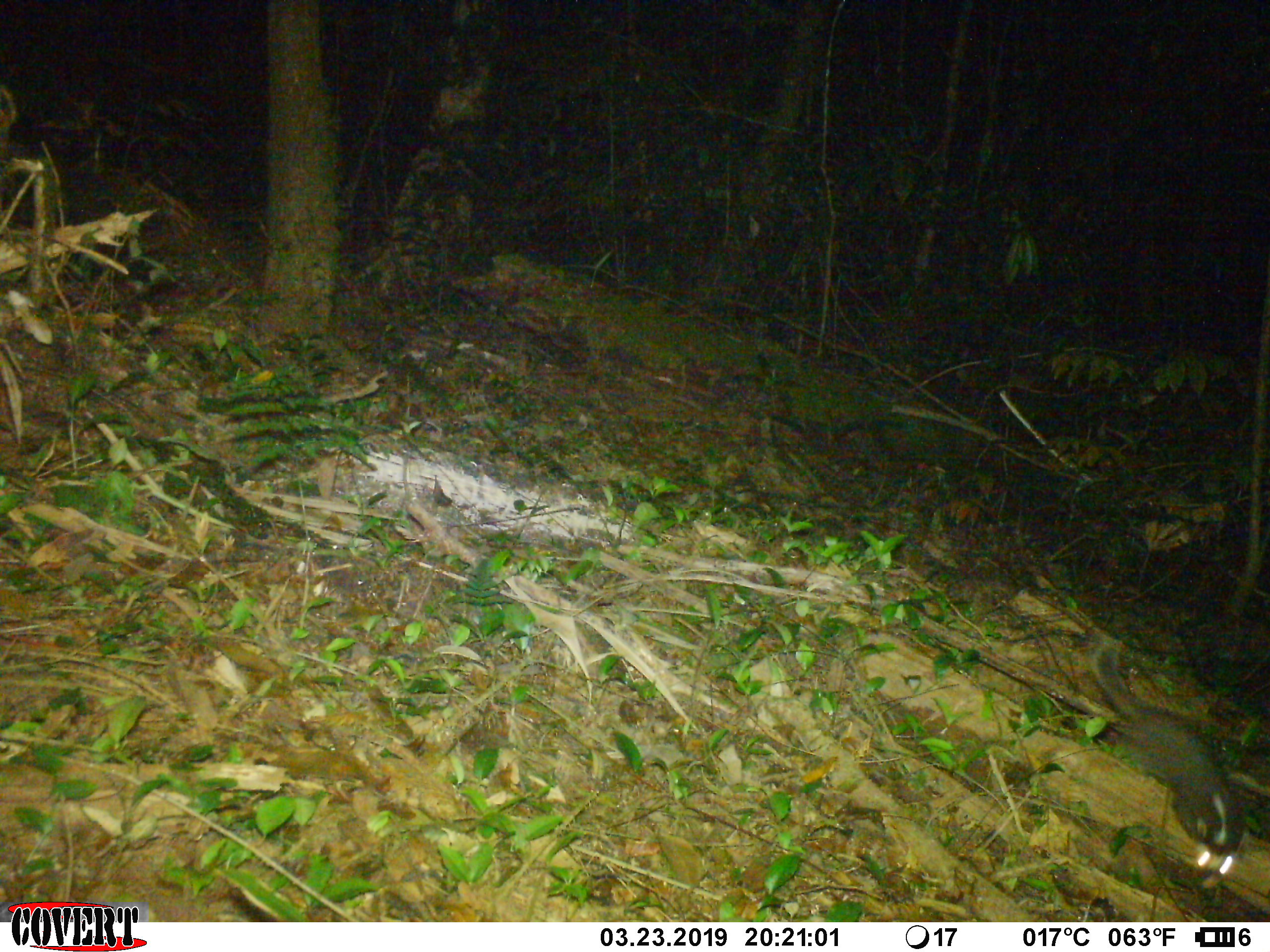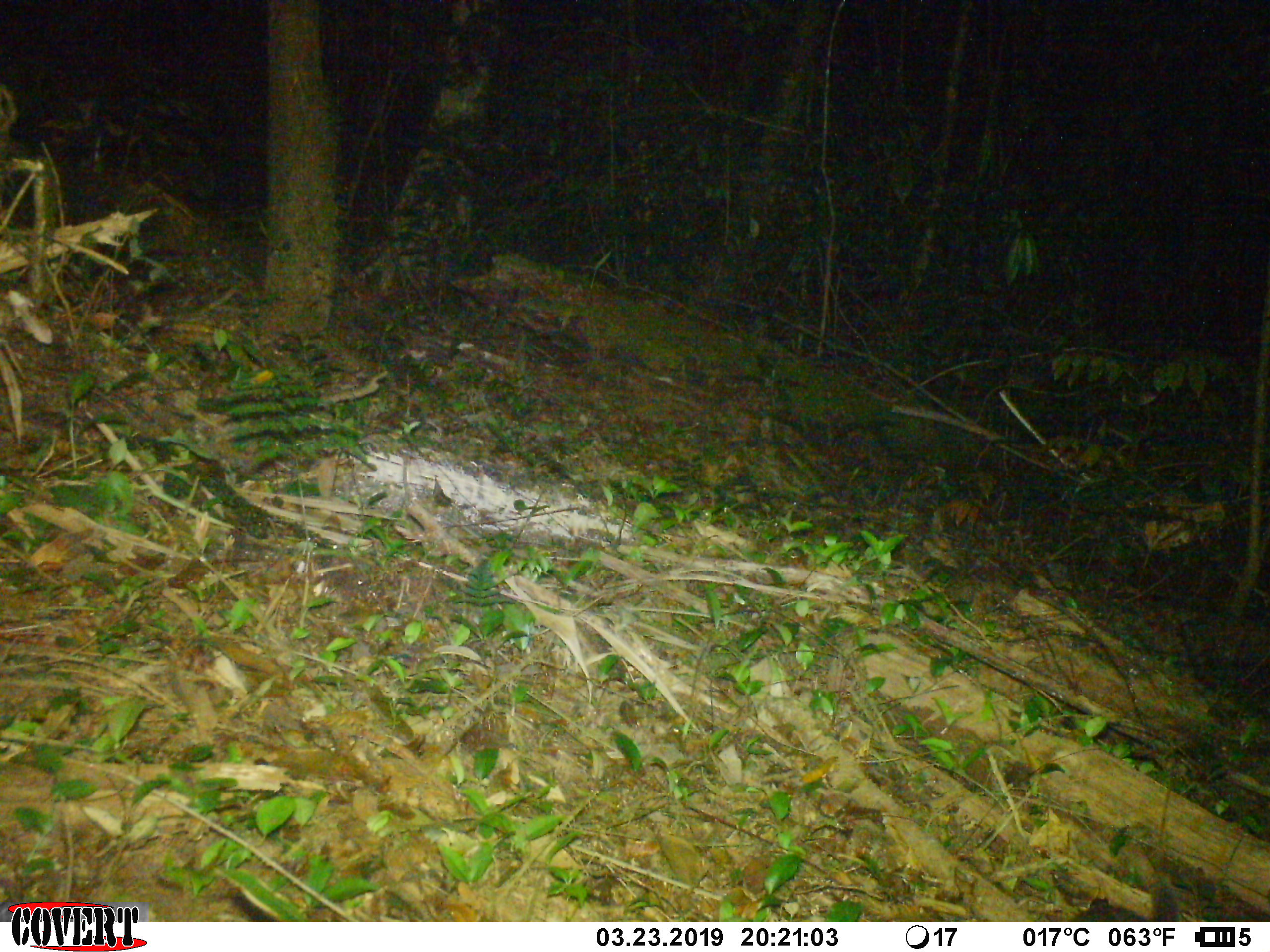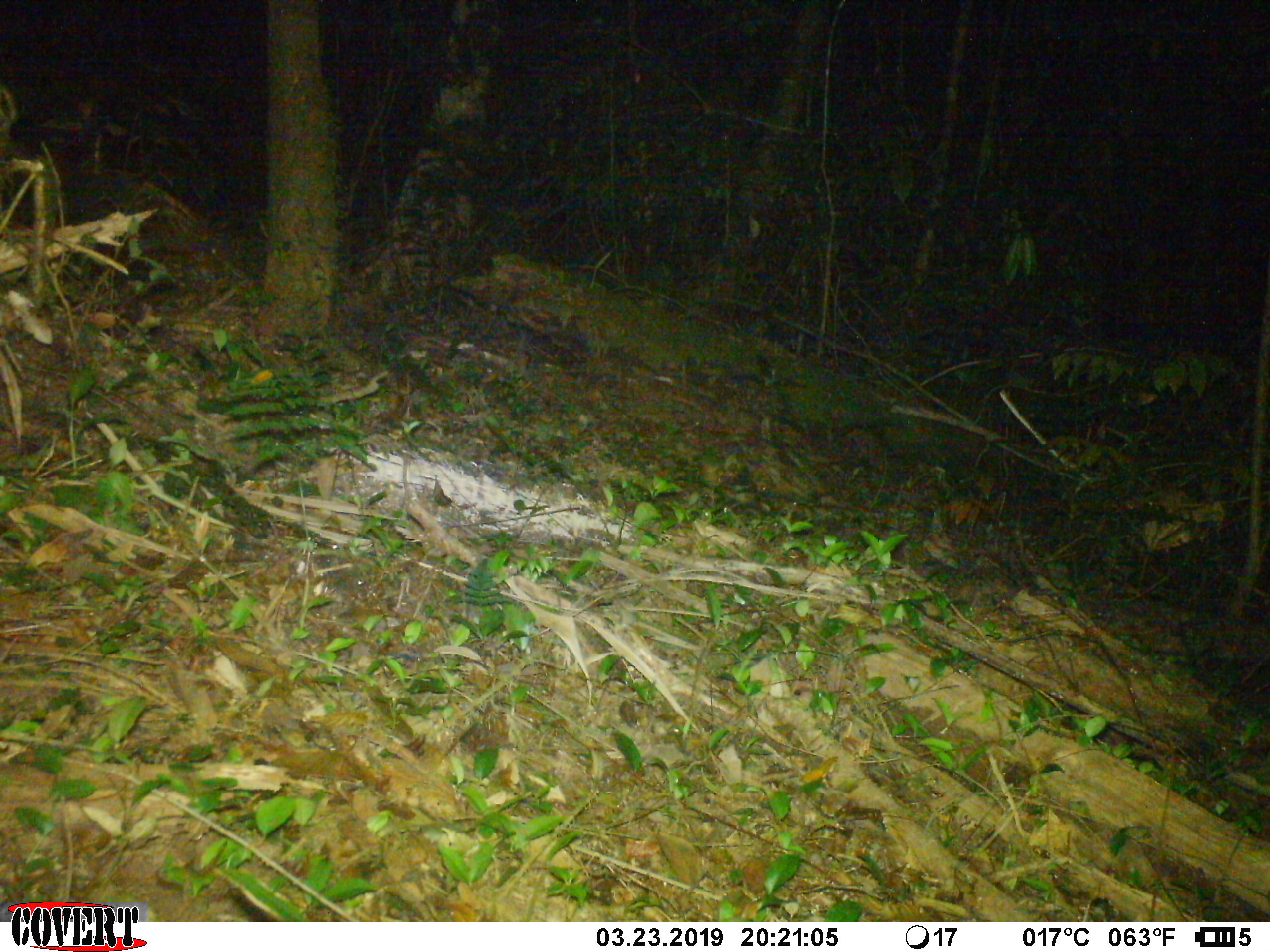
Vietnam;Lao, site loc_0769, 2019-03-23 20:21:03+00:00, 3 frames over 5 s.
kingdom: Animalia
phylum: Chordata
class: Mammalia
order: Carnivora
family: Mustelidae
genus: Melogale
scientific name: Melogale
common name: ferret badger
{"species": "ferret badger (Melogale)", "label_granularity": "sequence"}